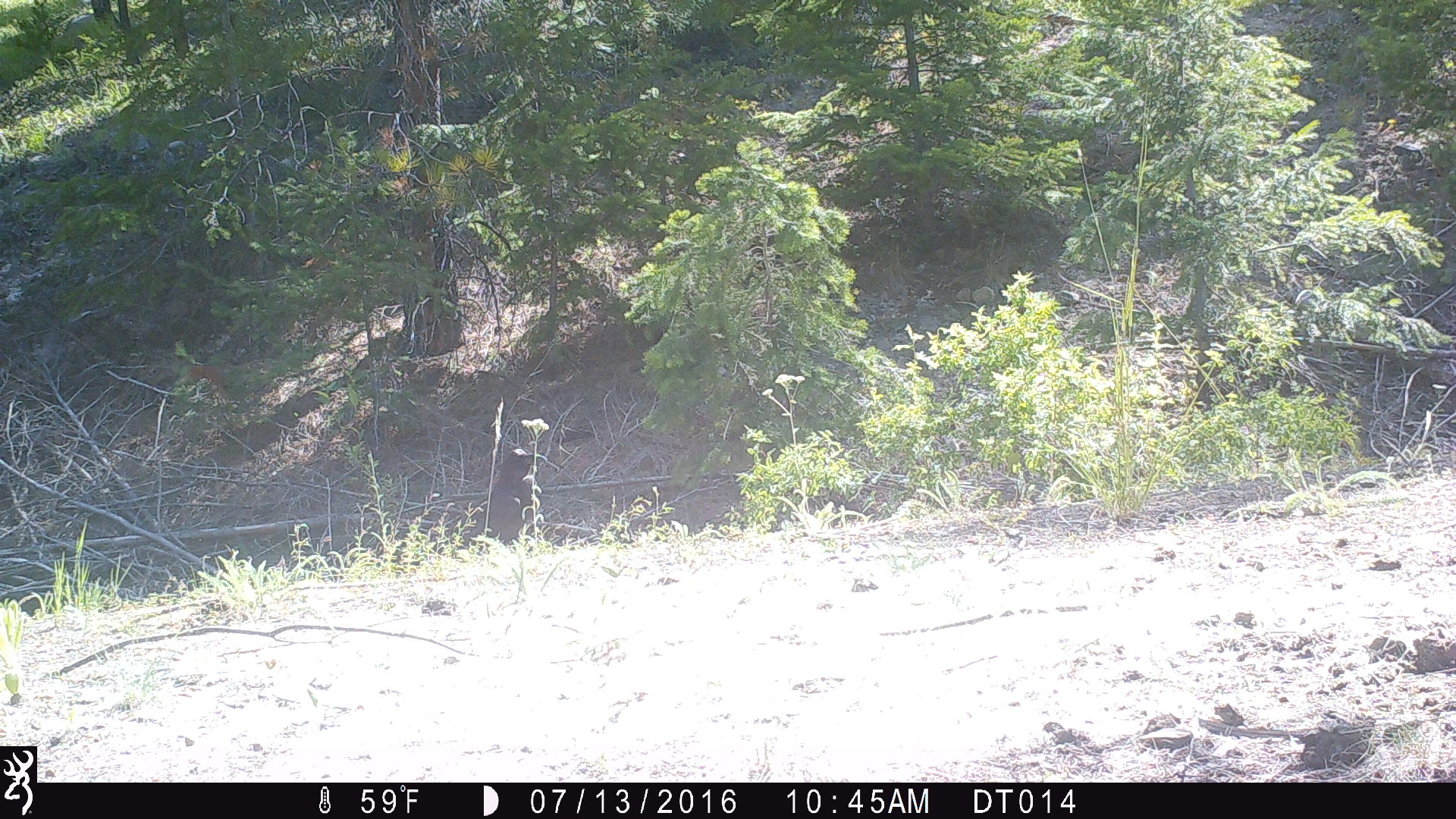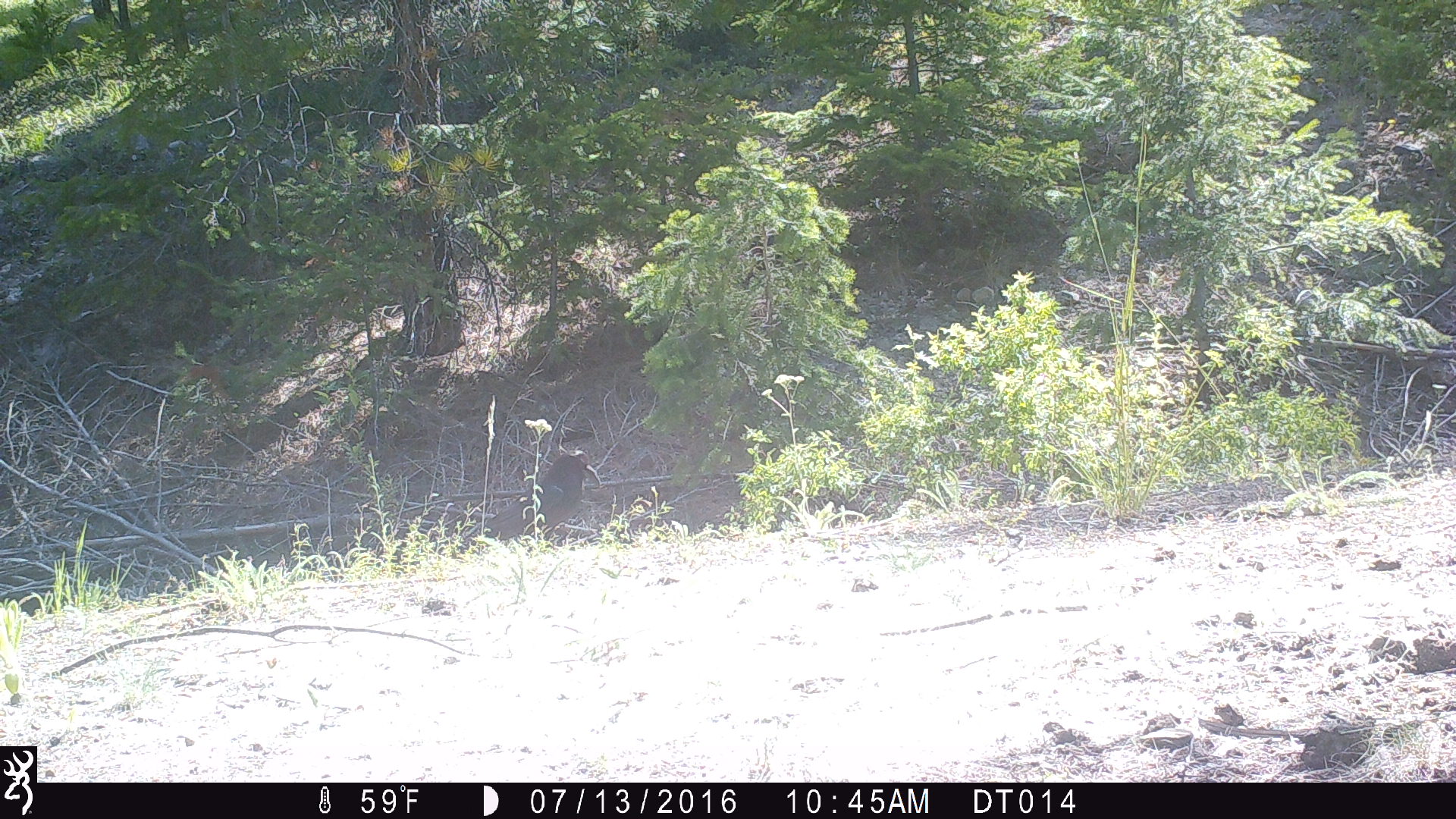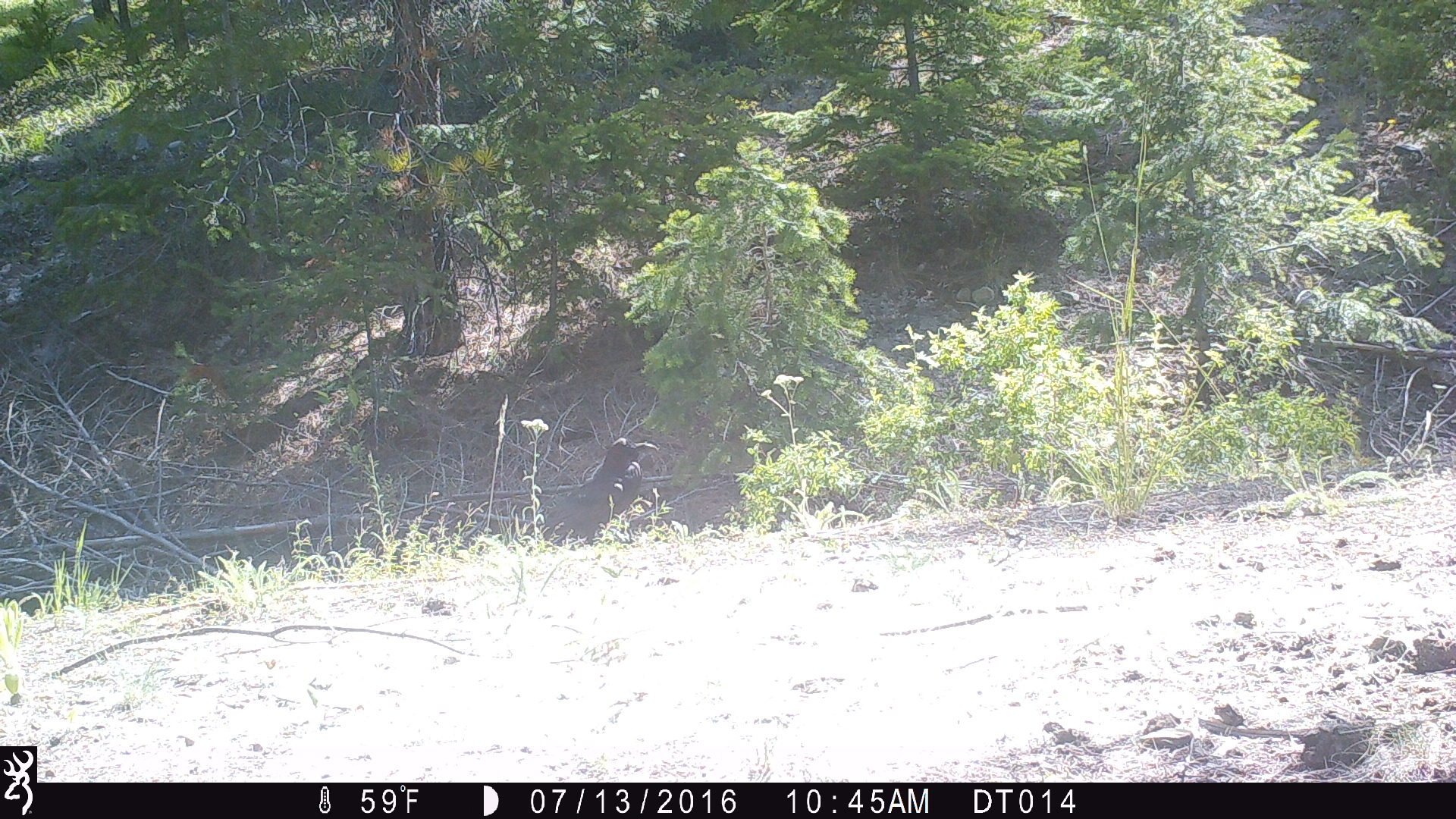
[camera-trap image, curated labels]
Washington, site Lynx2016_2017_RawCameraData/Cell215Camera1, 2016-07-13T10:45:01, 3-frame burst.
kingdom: Animalia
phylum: Chordata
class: Aves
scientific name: Aves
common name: birds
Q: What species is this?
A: Aves (birds).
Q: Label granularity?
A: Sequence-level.